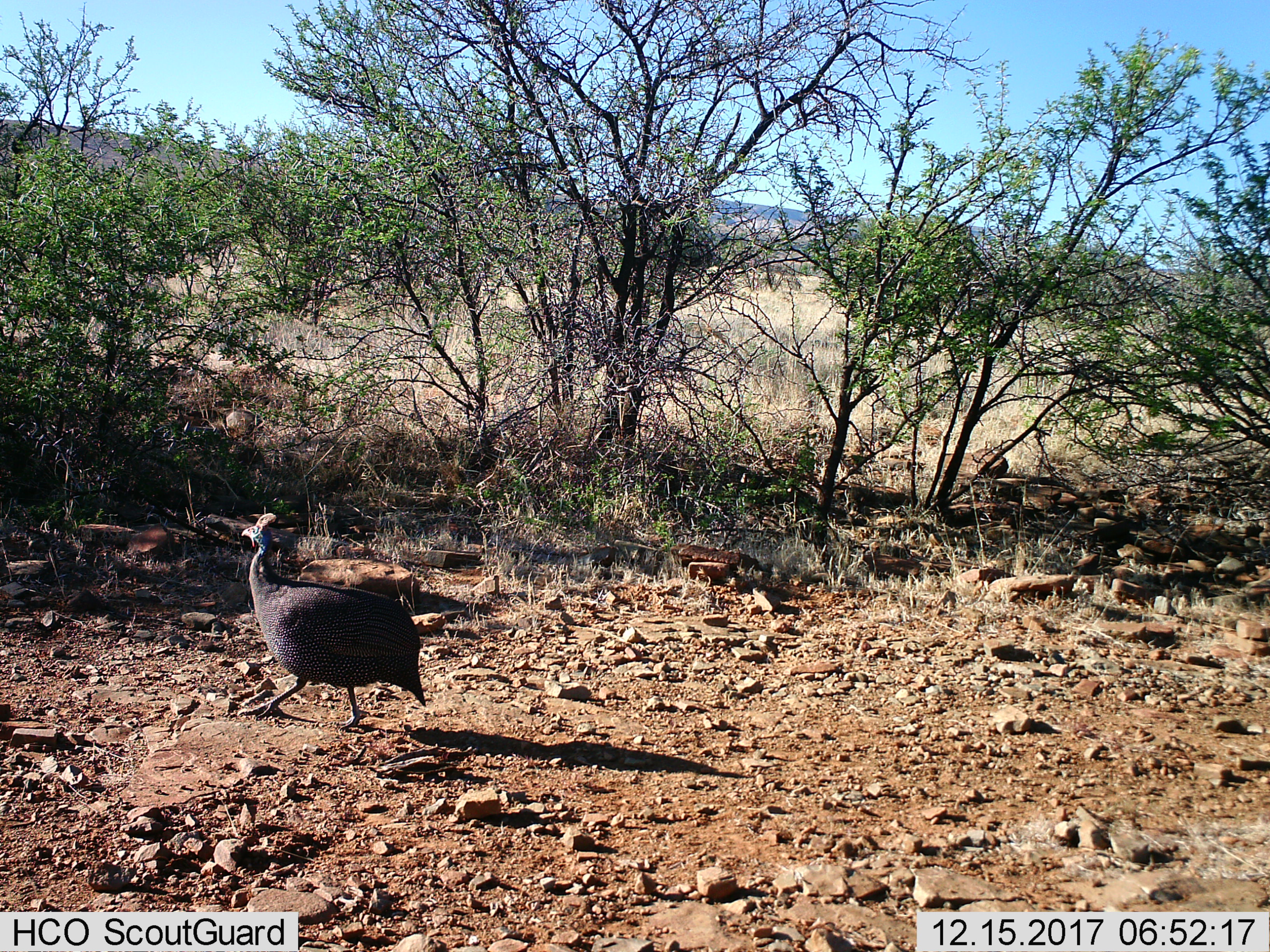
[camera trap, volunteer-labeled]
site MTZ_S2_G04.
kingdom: Animalia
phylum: Chordata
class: Aves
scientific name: Aves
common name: bird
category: birdother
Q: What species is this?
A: Birdother (bird) (Aves).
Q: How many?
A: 1.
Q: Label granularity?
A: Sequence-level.